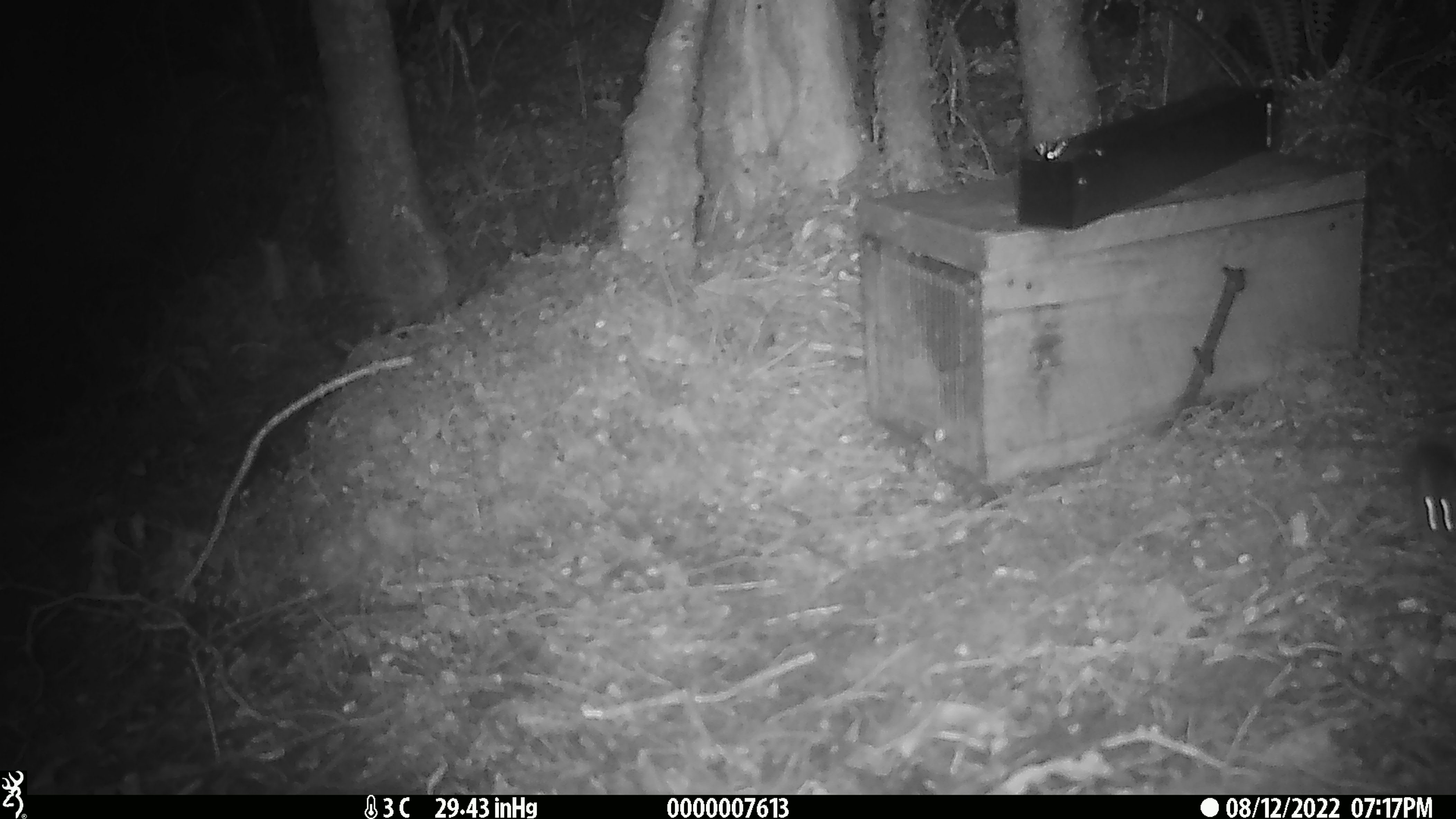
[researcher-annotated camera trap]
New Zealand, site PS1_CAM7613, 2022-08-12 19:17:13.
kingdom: Animalia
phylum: Chordata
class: Mammalia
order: Rodentia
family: Muridae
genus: Mus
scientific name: Mus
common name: mouse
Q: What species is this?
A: Mouse (Mus).